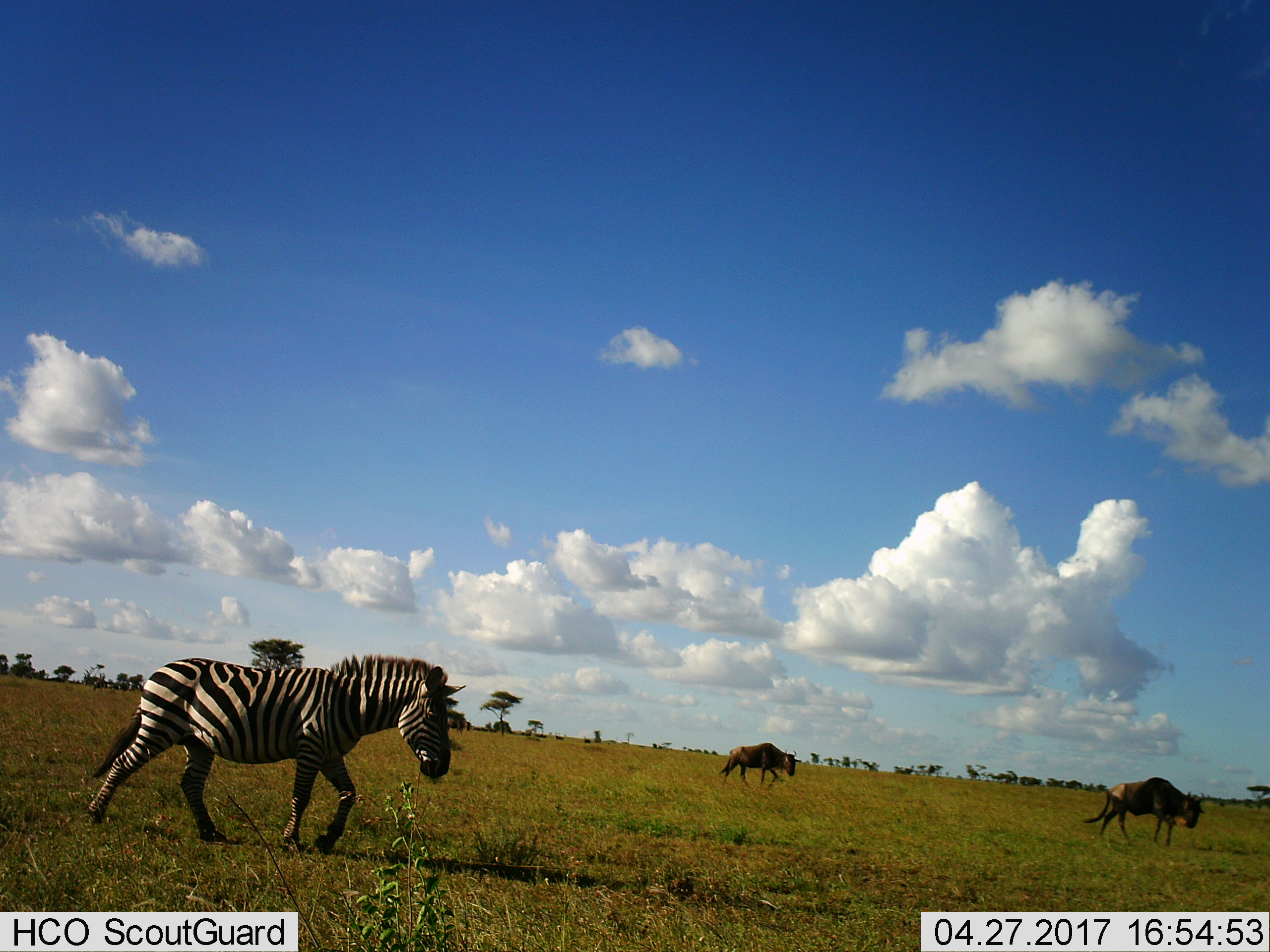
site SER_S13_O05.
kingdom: Animalia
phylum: Chordata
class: Mammalia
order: Artiodactyla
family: Bovidae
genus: Connochaetes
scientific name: Connochaetes taurinus taurinus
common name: blue wildebeest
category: wildebeestblue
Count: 2.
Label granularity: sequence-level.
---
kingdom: Animalia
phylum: Chordata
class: Mammalia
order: Perissodactyla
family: Equidae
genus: Equus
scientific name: Equus quagga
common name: plains zebra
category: zebraplains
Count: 1.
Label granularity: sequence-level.